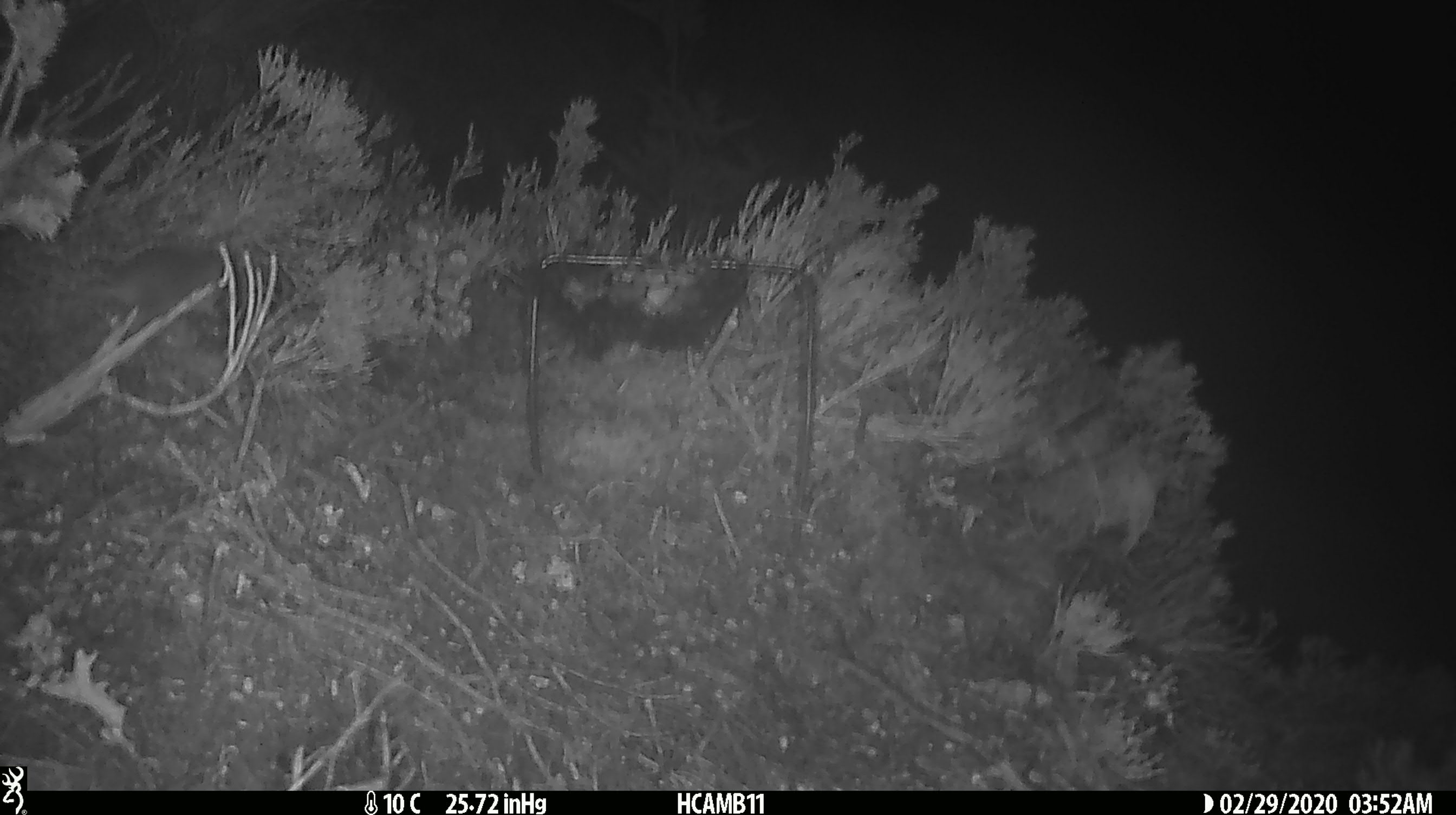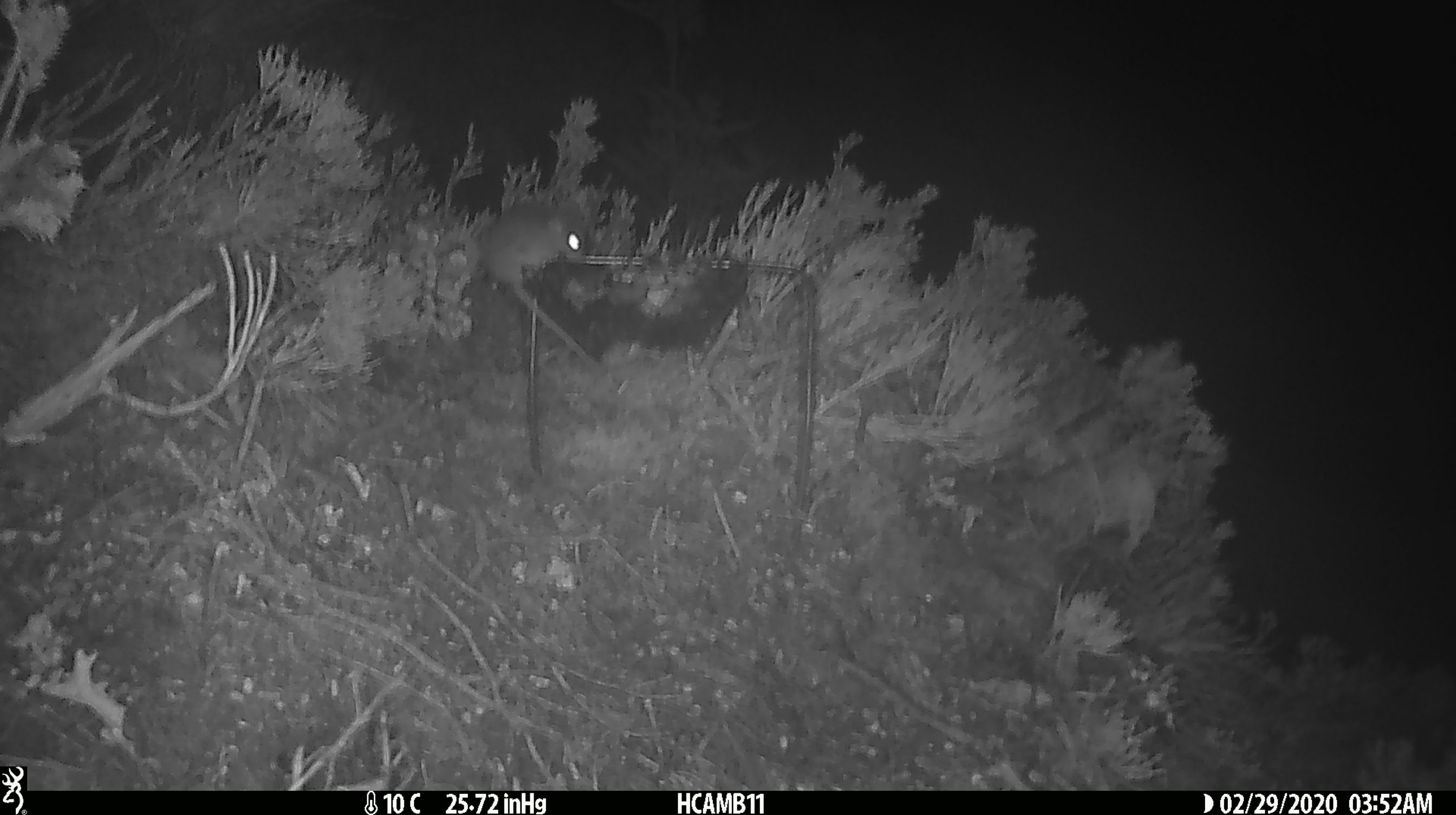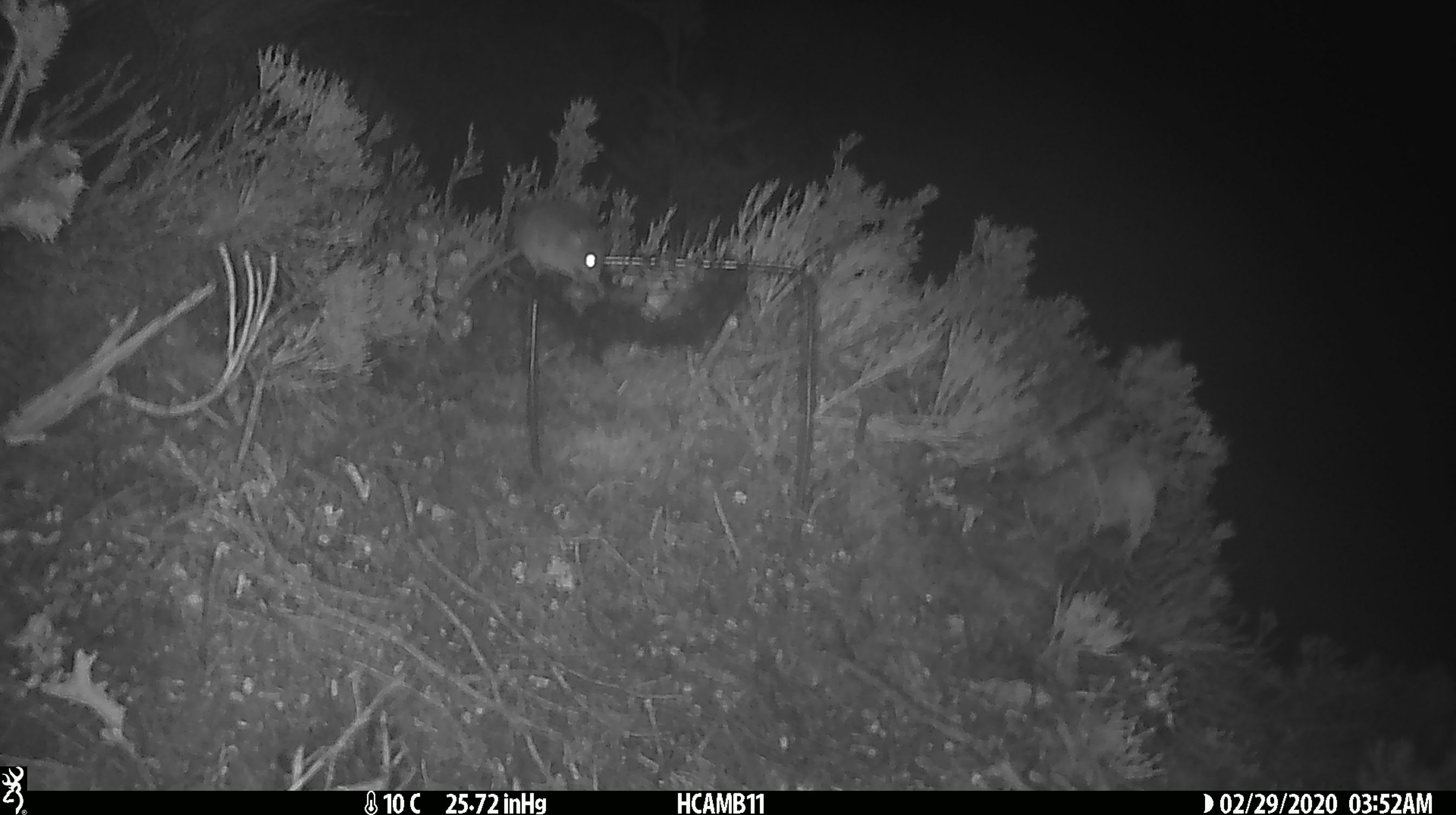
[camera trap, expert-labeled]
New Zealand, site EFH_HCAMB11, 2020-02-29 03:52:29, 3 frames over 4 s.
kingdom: Animalia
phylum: Chordata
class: Mammalia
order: Rodentia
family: Muridae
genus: Mus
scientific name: Mus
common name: mouse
Mouse (Mus).